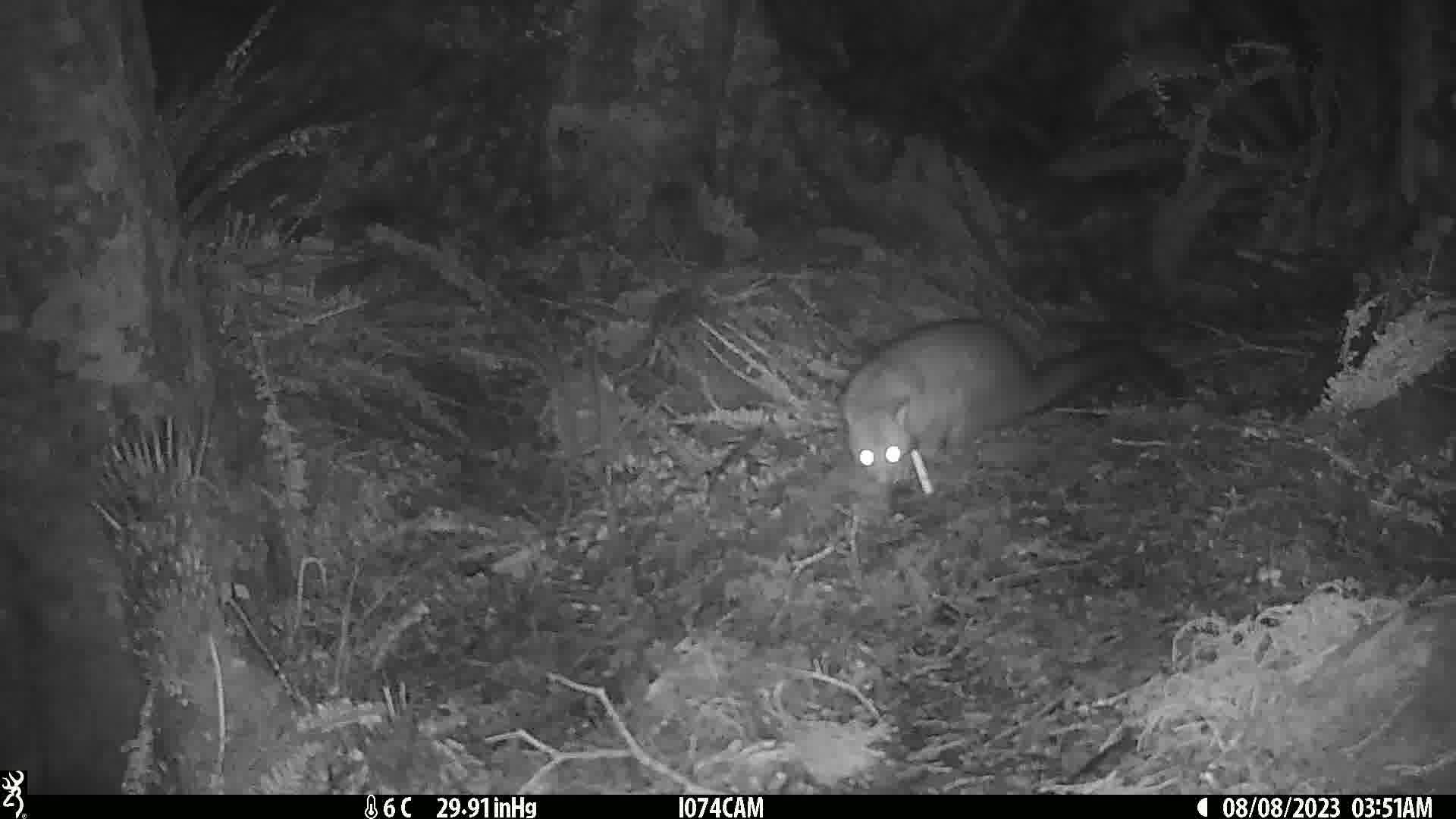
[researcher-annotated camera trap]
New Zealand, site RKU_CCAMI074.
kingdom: Animalia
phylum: Chordata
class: Mammalia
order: Diprotodontia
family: Phalangeridae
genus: Trichosurus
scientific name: Trichosurus vulpecula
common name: common brushtail possum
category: possum